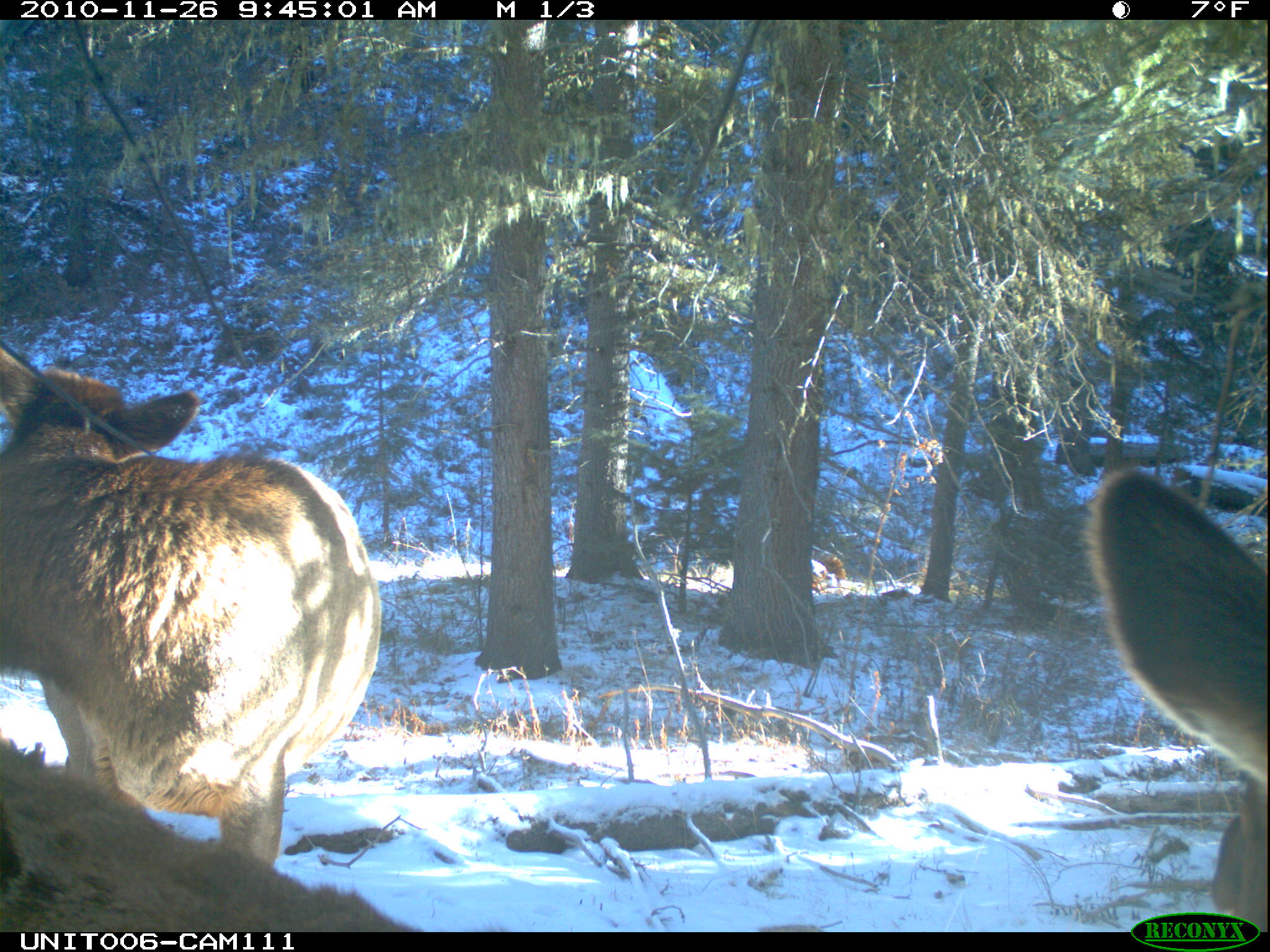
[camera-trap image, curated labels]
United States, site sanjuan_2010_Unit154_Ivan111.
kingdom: Animalia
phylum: Chordata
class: Mammalia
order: Artiodactyla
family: Cervidae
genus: Cervus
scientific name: Cervus elaphus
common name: red deer